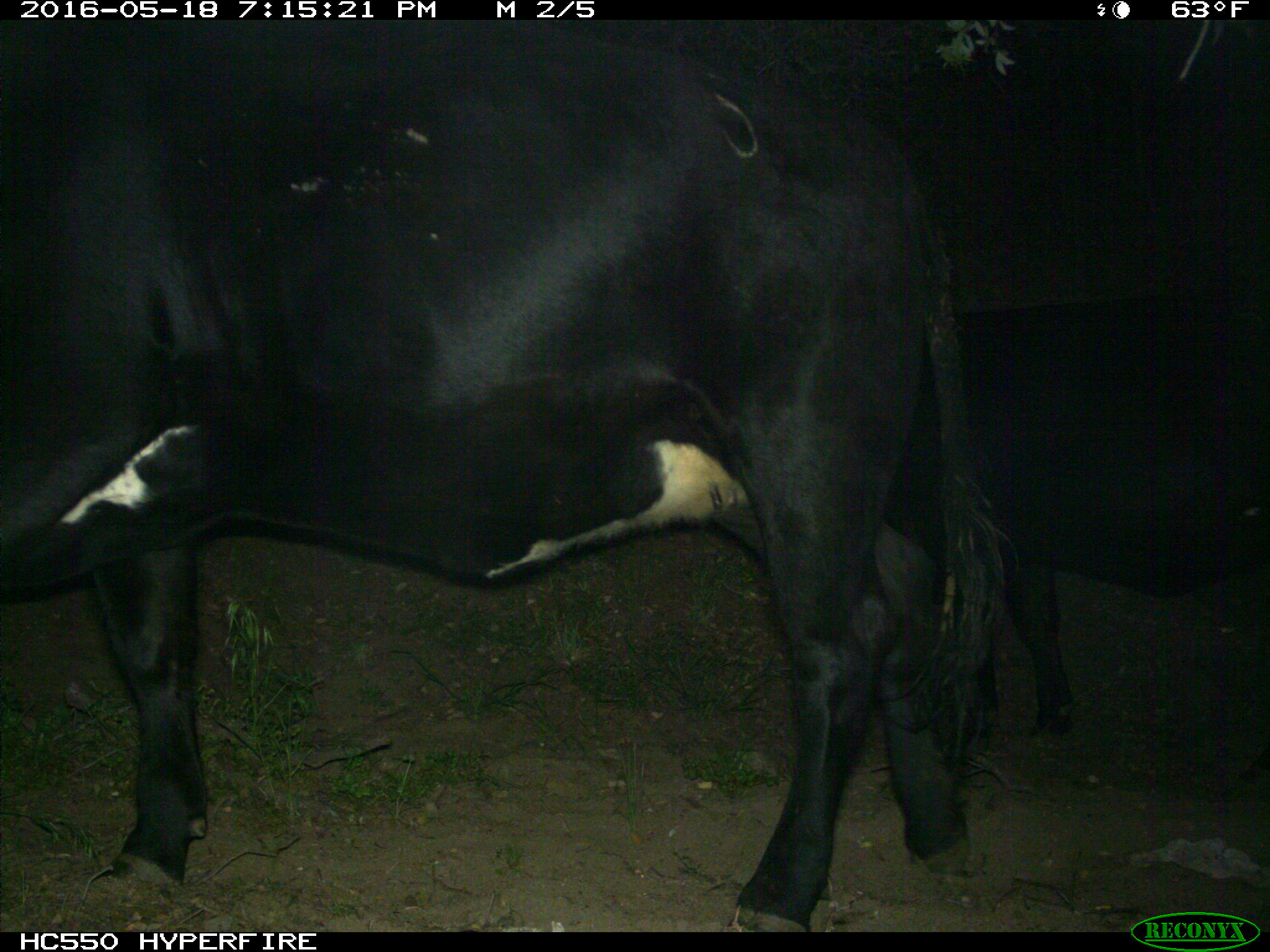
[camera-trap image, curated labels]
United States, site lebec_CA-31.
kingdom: Animalia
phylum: Chordata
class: Mammalia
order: Artiodactyla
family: Bovidae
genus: Bos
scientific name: Bos taurus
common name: domestic cow